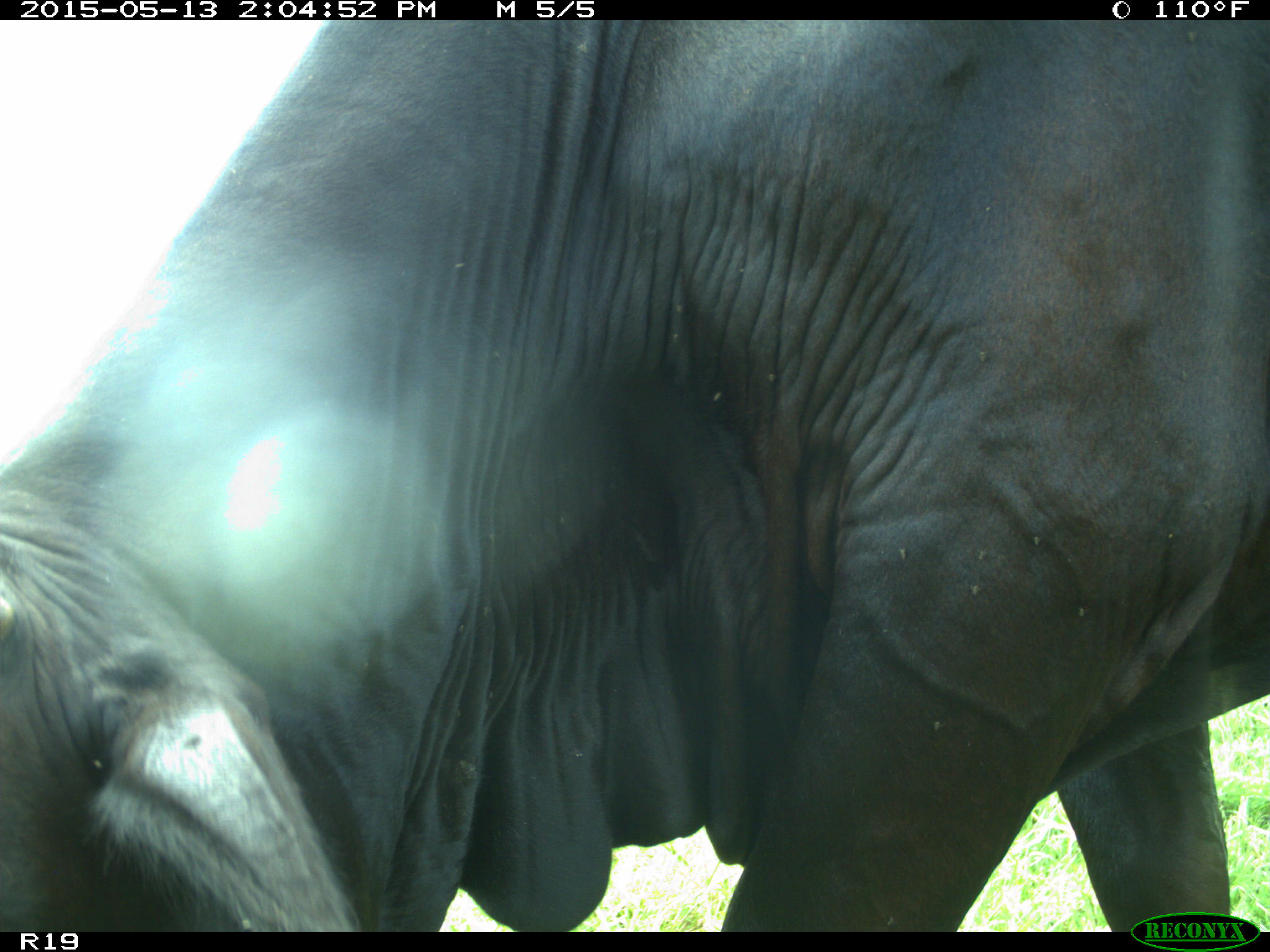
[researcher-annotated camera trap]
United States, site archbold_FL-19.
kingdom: Animalia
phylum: Chordata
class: Mammalia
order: Artiodactyla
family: Bovidae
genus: Bos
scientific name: Bos taurus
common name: domestic cow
Bos taurus (domestic cow).